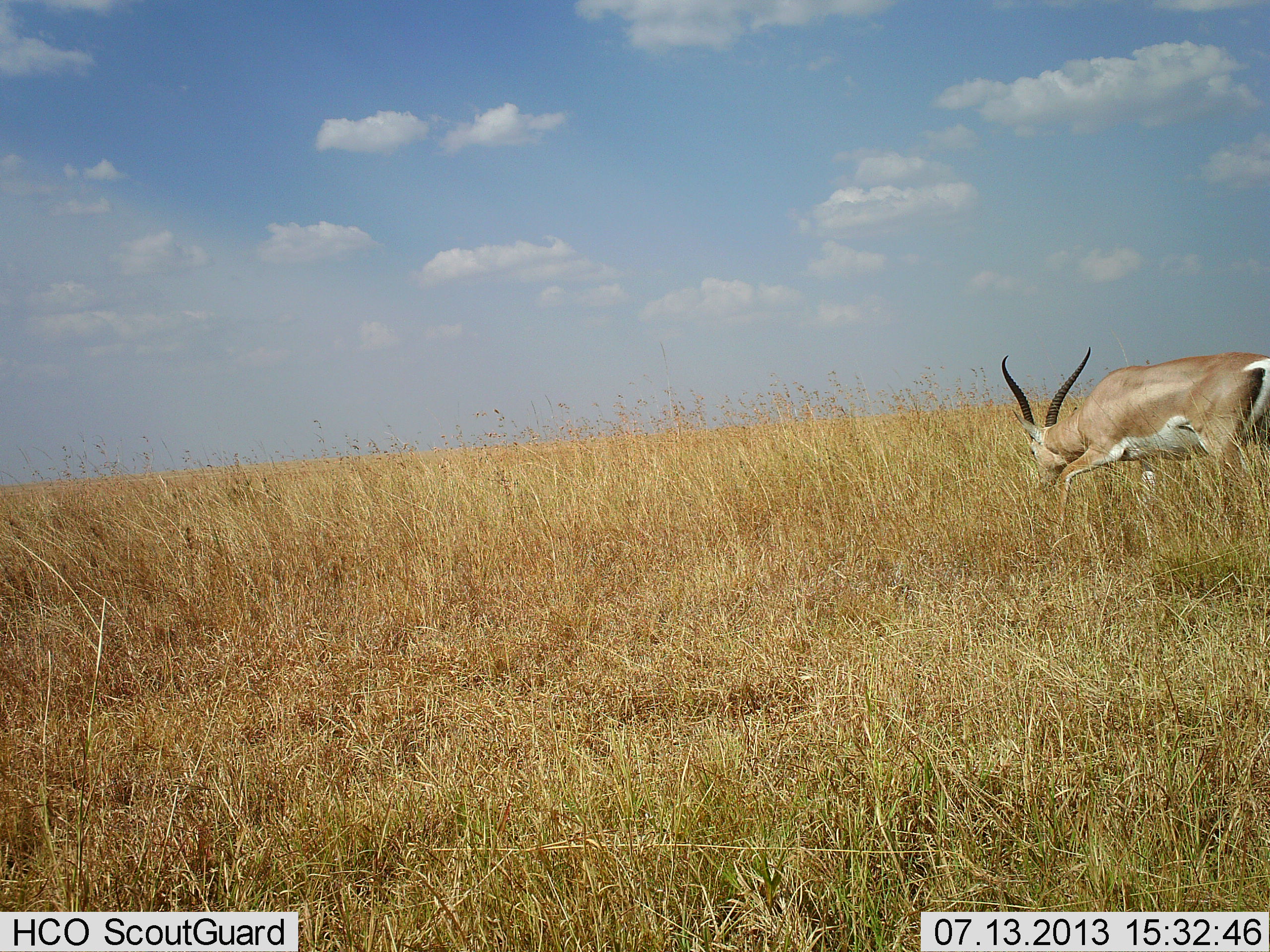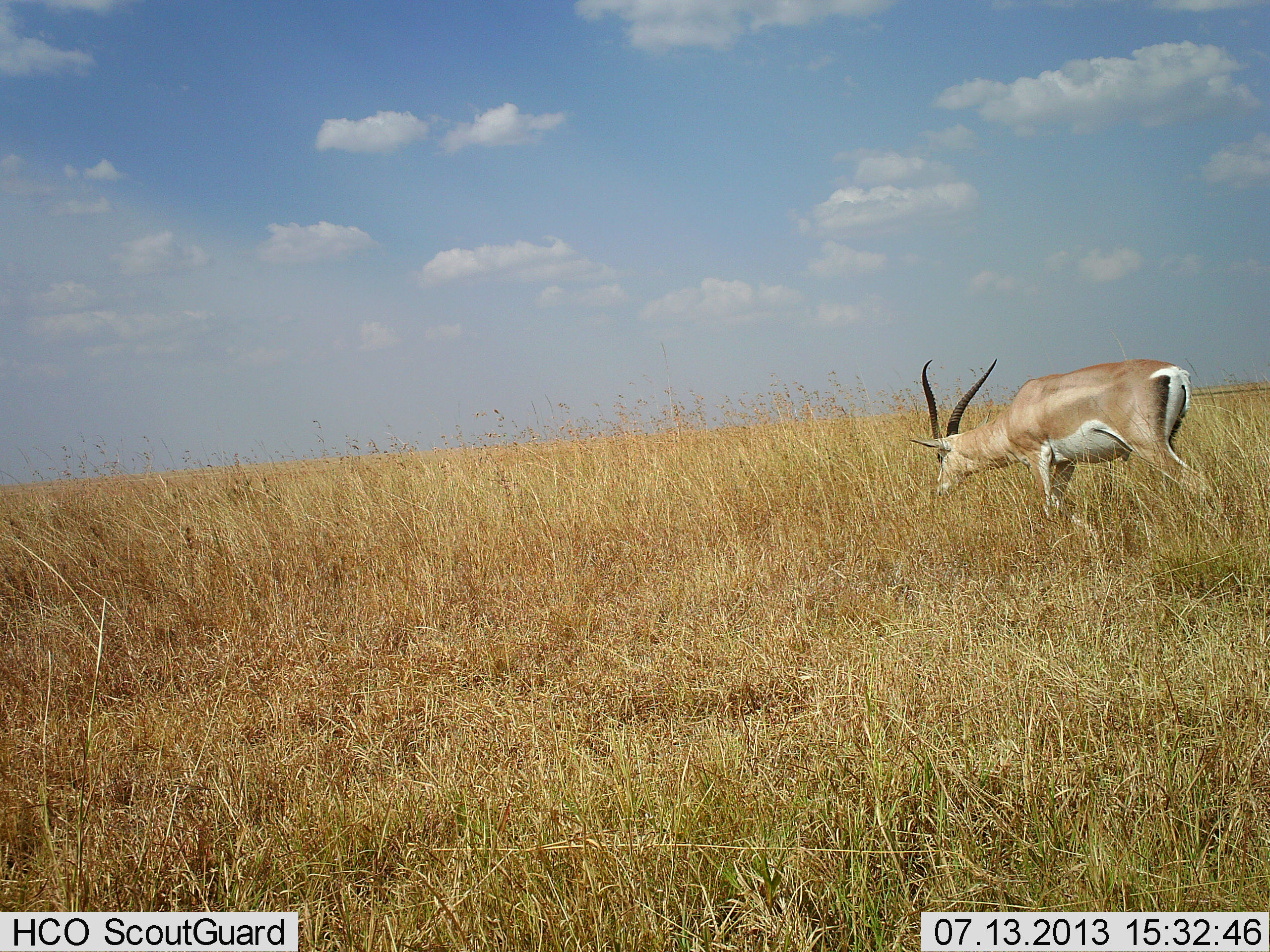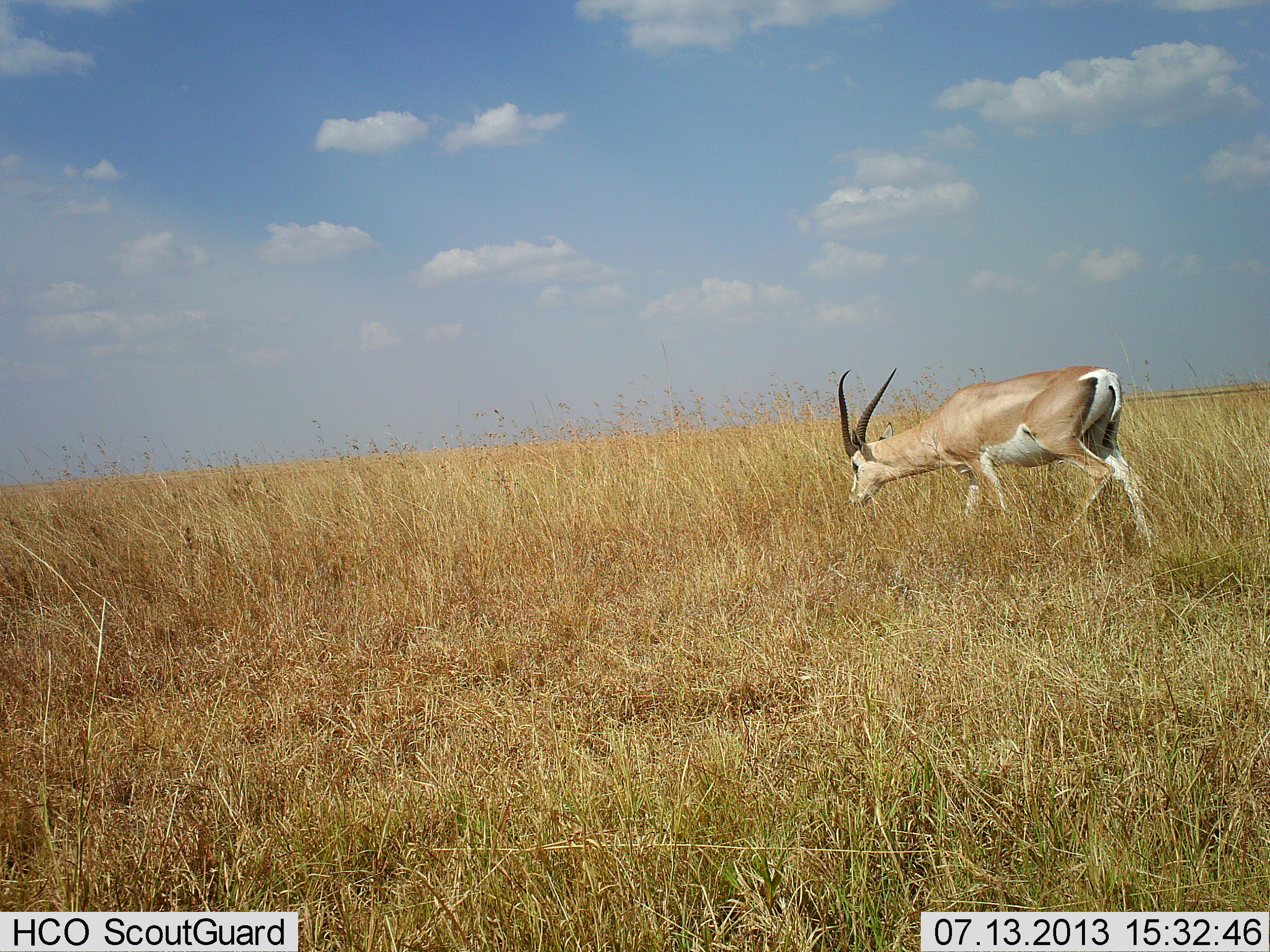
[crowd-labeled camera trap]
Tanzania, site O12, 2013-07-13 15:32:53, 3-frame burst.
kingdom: Animalia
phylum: Chordata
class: Mammalia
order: Artiodactyla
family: Bovidae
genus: Nanger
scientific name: Nanger granti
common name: grant's gazelle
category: gazellegrants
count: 1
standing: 8%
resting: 0%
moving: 83%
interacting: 0%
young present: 0%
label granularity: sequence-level